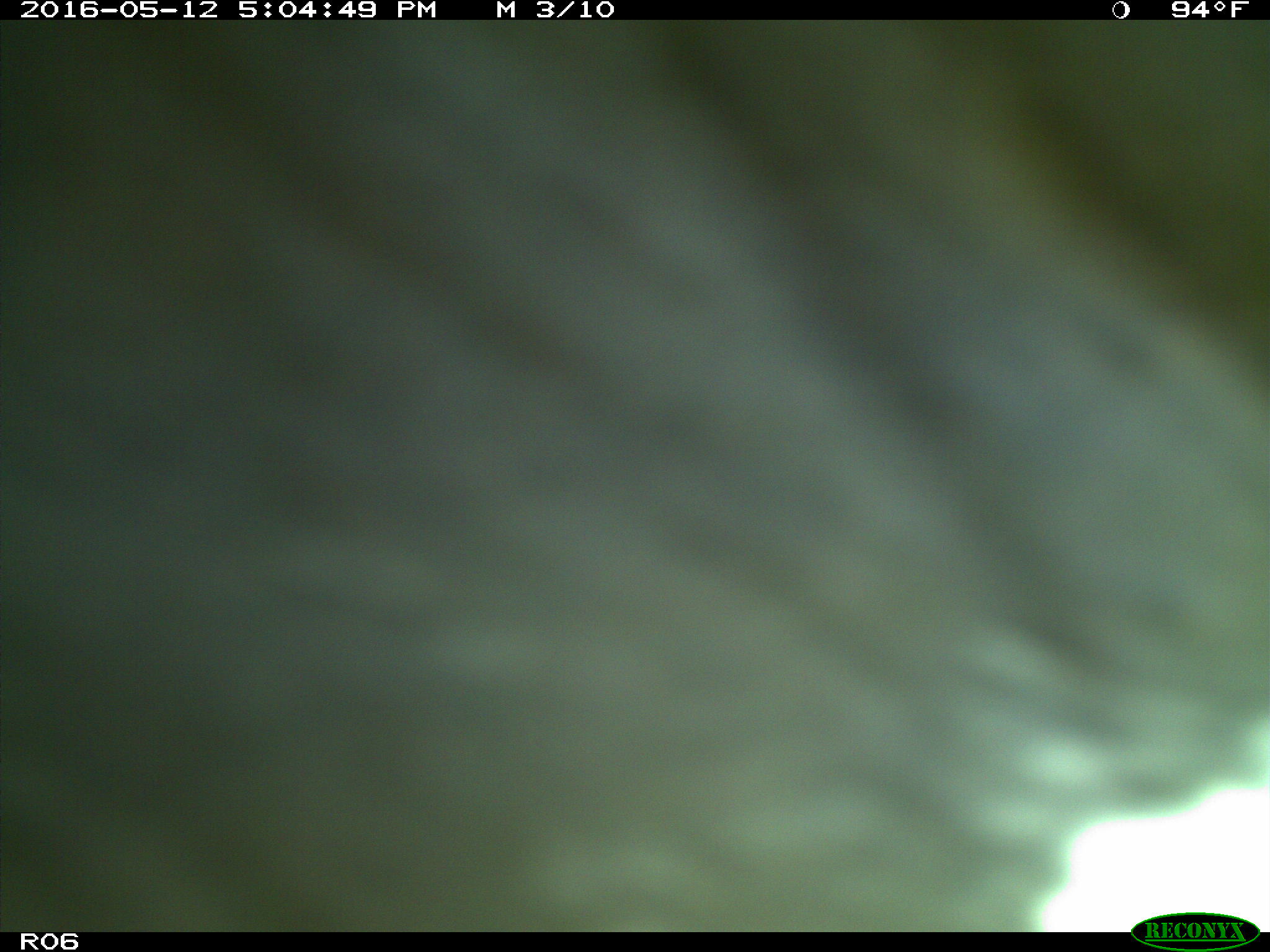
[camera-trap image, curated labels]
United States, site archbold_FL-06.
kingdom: Animalia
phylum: Chordata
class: Mammalia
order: Artiodactyla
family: Bovidae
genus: Bos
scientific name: Bos taurus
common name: domestic cow